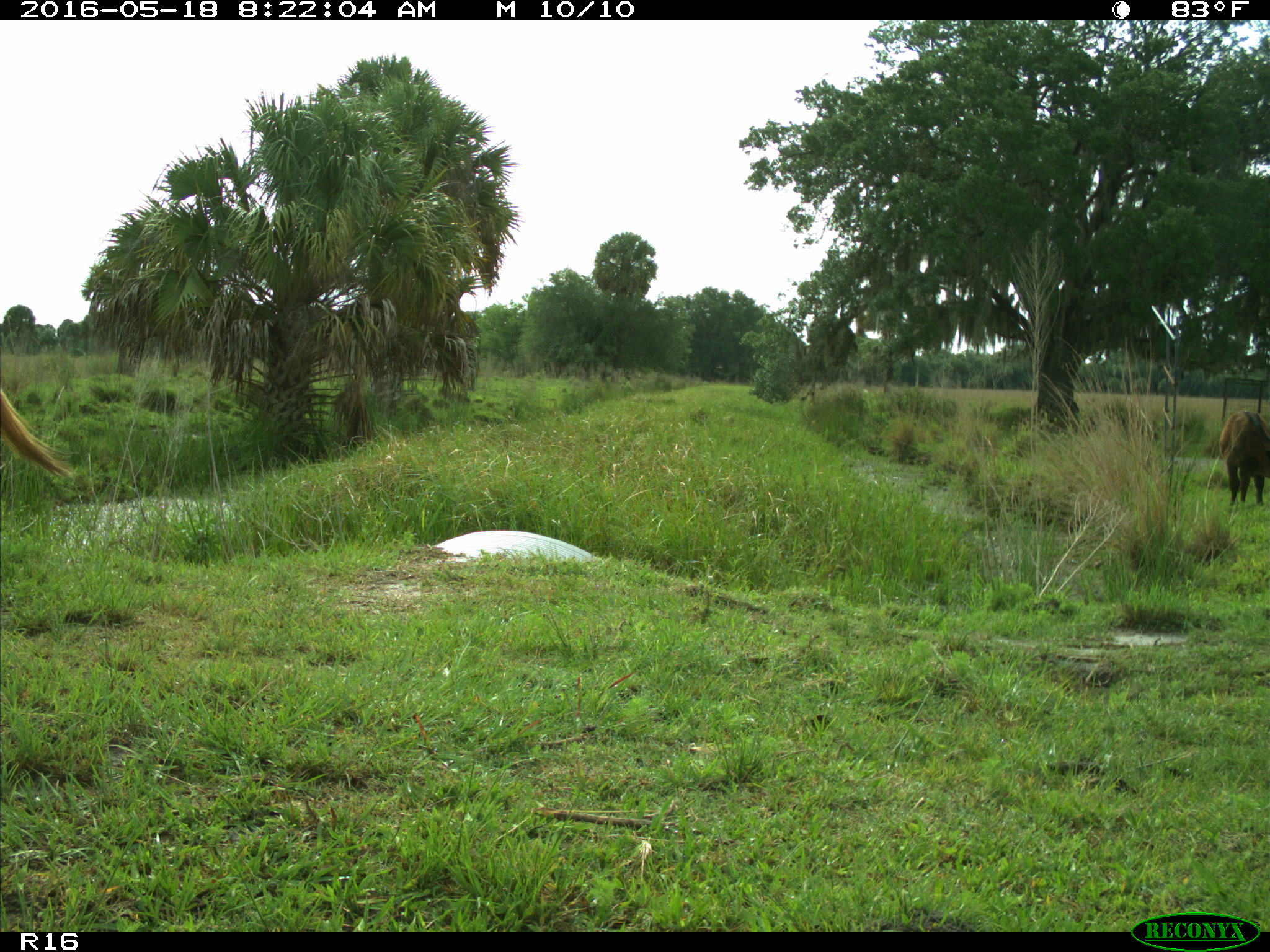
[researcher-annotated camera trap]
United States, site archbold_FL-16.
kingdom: Animalia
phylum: Chordata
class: Mammalia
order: Artiodactyla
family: Bovidae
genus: Bos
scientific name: Bos taurus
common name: domestic cow